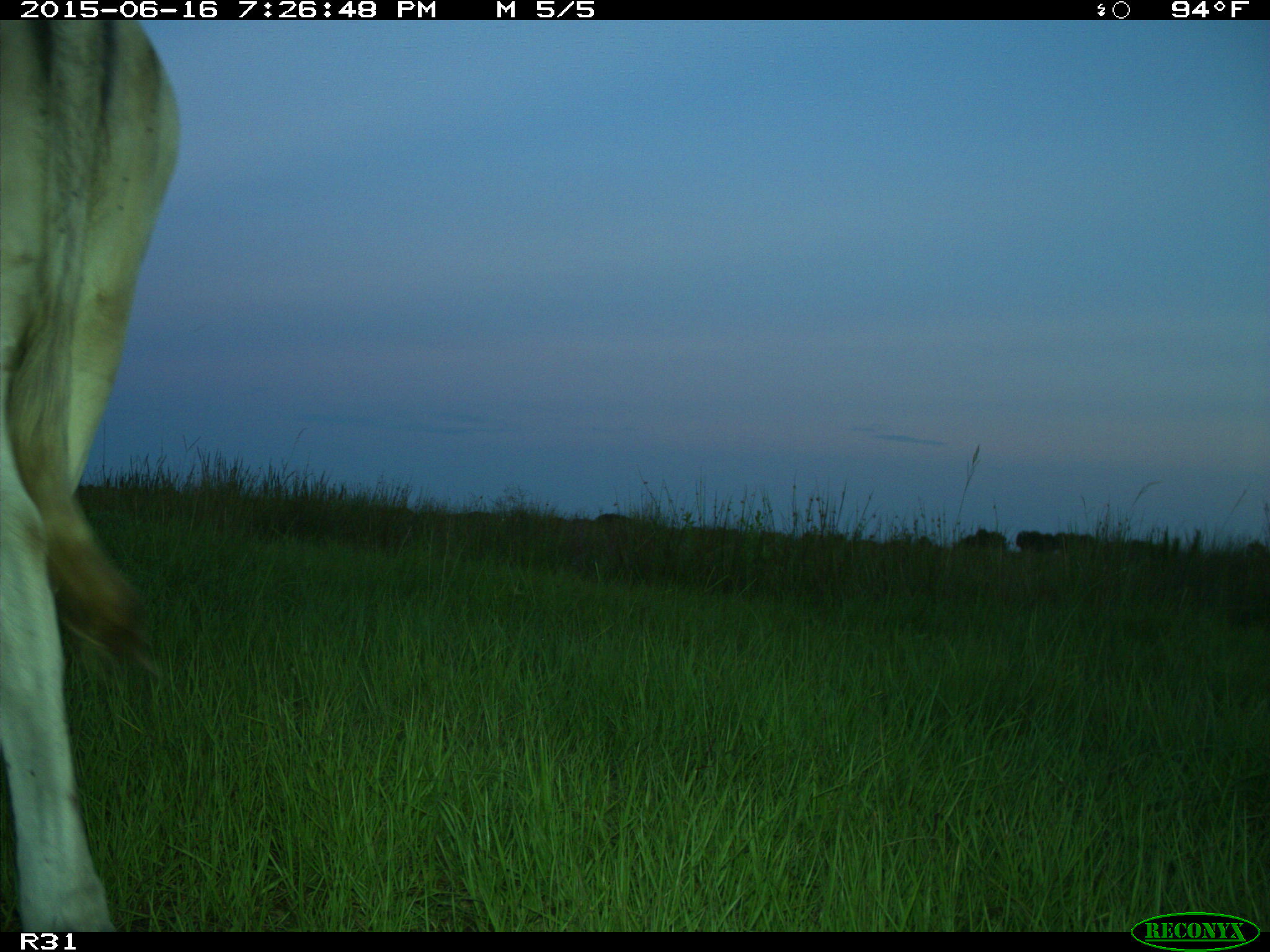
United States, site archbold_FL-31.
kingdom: Animalia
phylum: Chordata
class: Mammalia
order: Artiodactyla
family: Bovidae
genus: Bos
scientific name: Bos taurus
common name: domestic cow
Bos taurus (domestic cow).